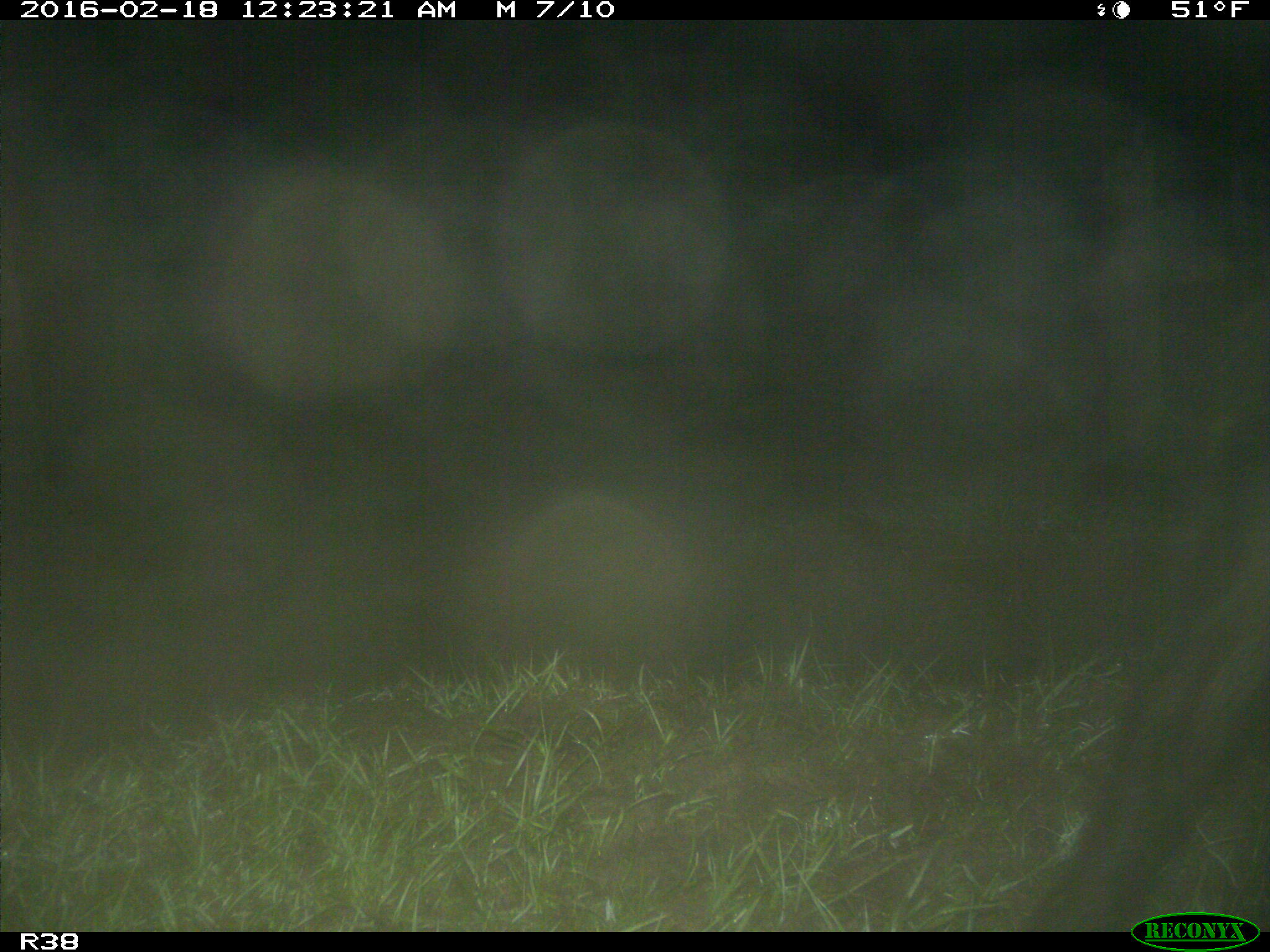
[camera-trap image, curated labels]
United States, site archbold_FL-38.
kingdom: Animalia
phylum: Chordata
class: Mammalia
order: Artiodactyla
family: Suidae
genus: Sus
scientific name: Sus scrofa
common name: wild boar